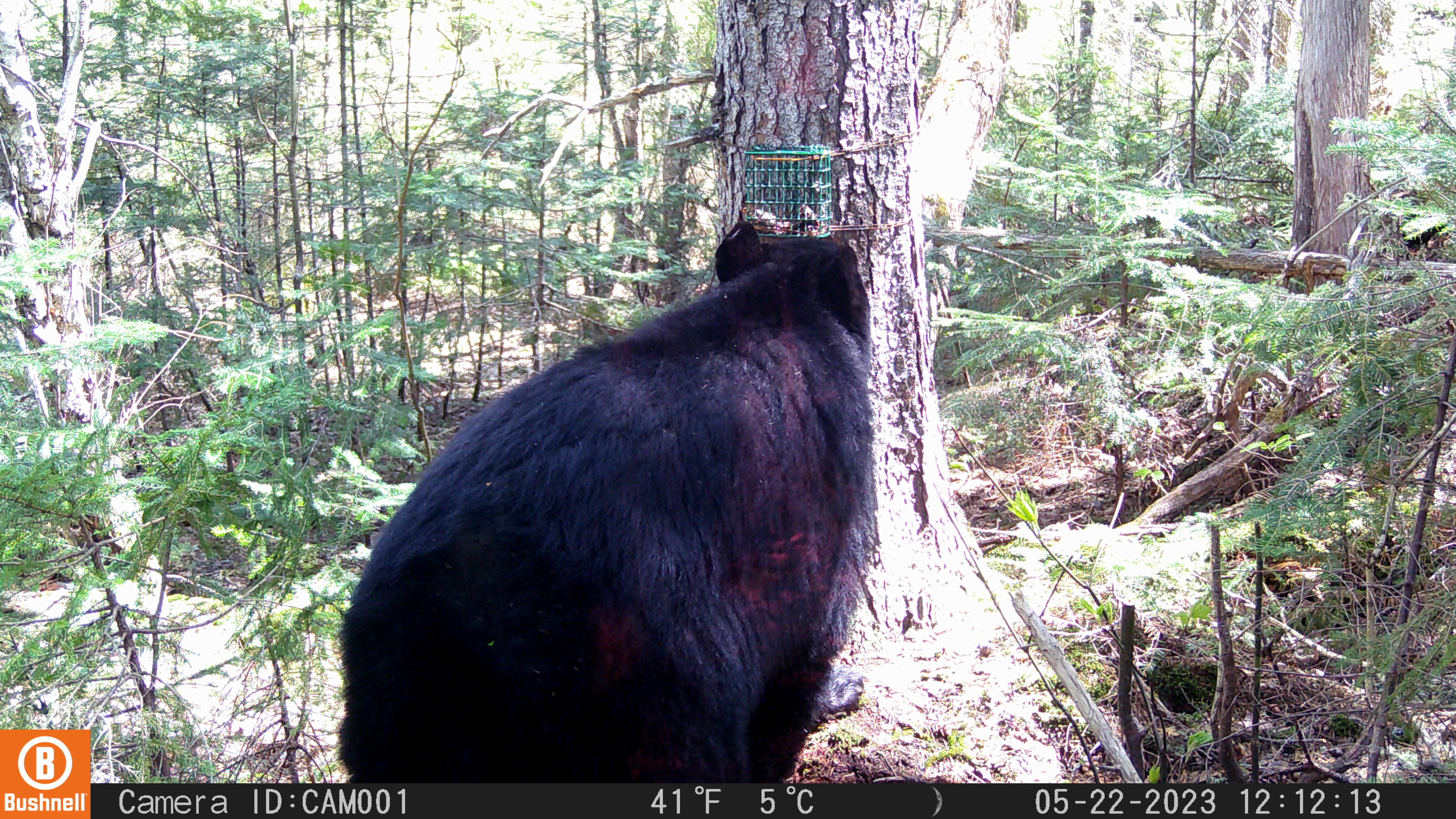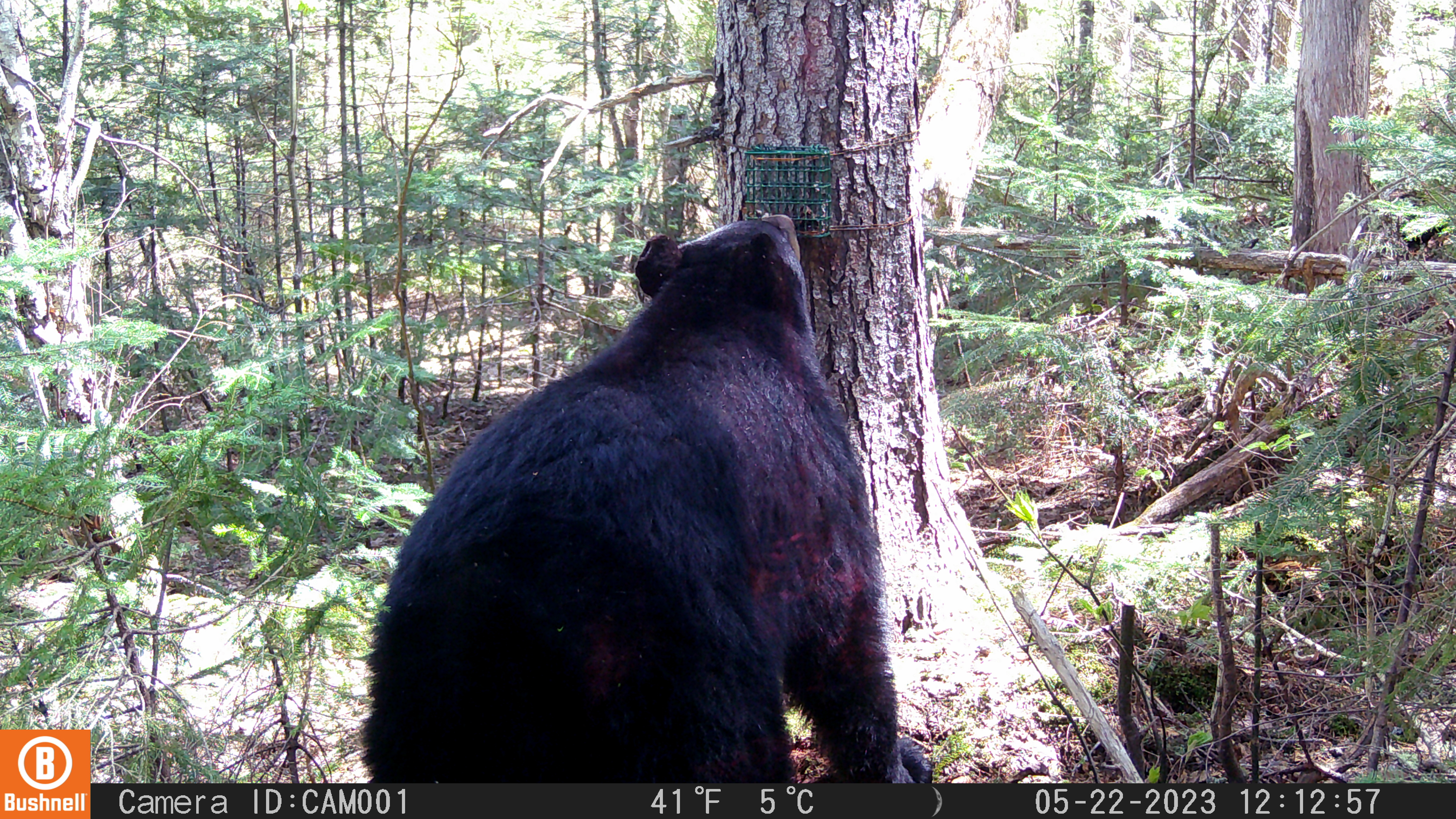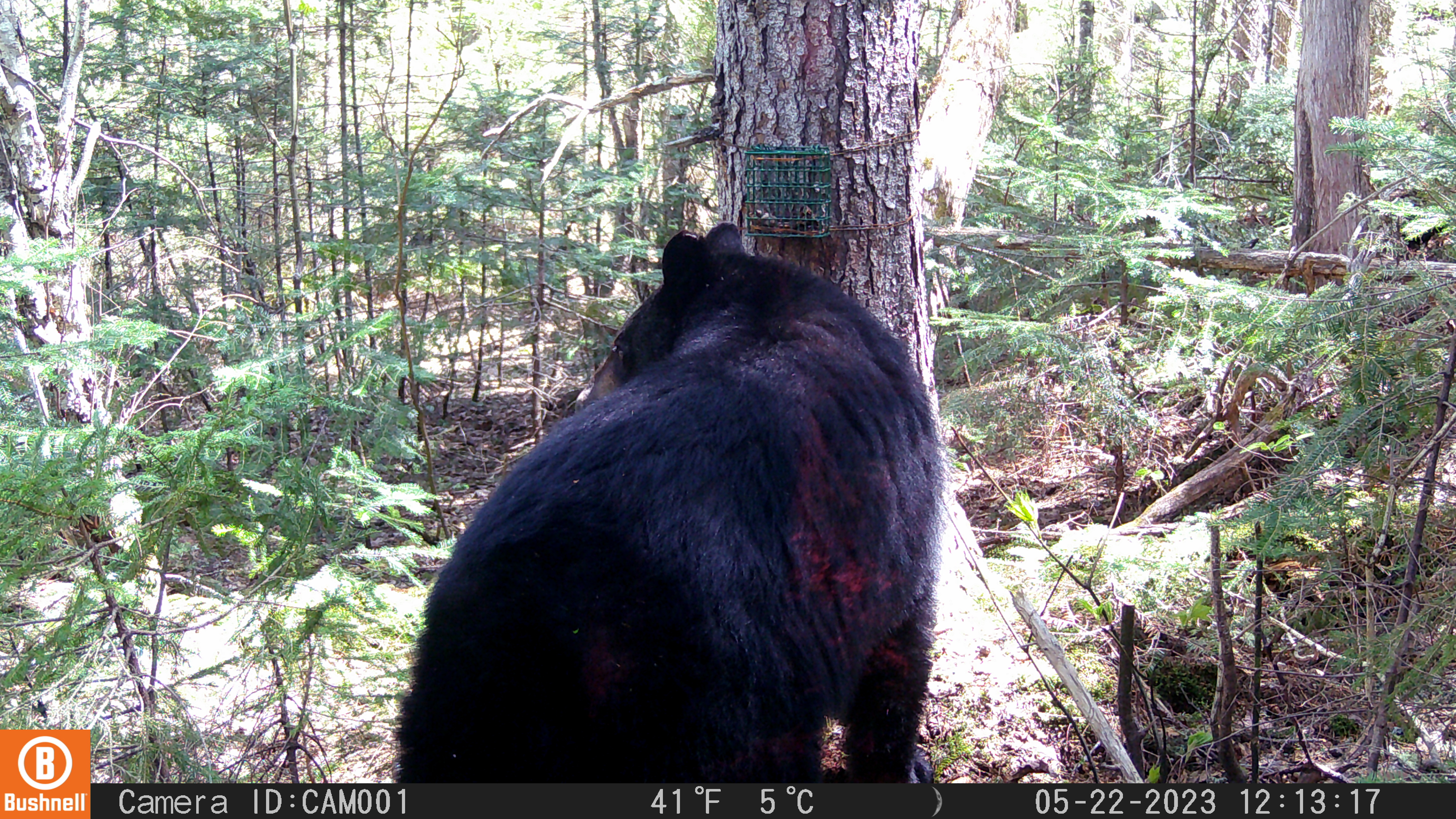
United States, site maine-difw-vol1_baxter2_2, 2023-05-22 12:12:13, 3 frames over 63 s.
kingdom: Animalia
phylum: Chordata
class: Mammalia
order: Carnivora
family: Ursidae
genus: Ursus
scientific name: Ursus americanus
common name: black bear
Black bear (Ursus americanus).